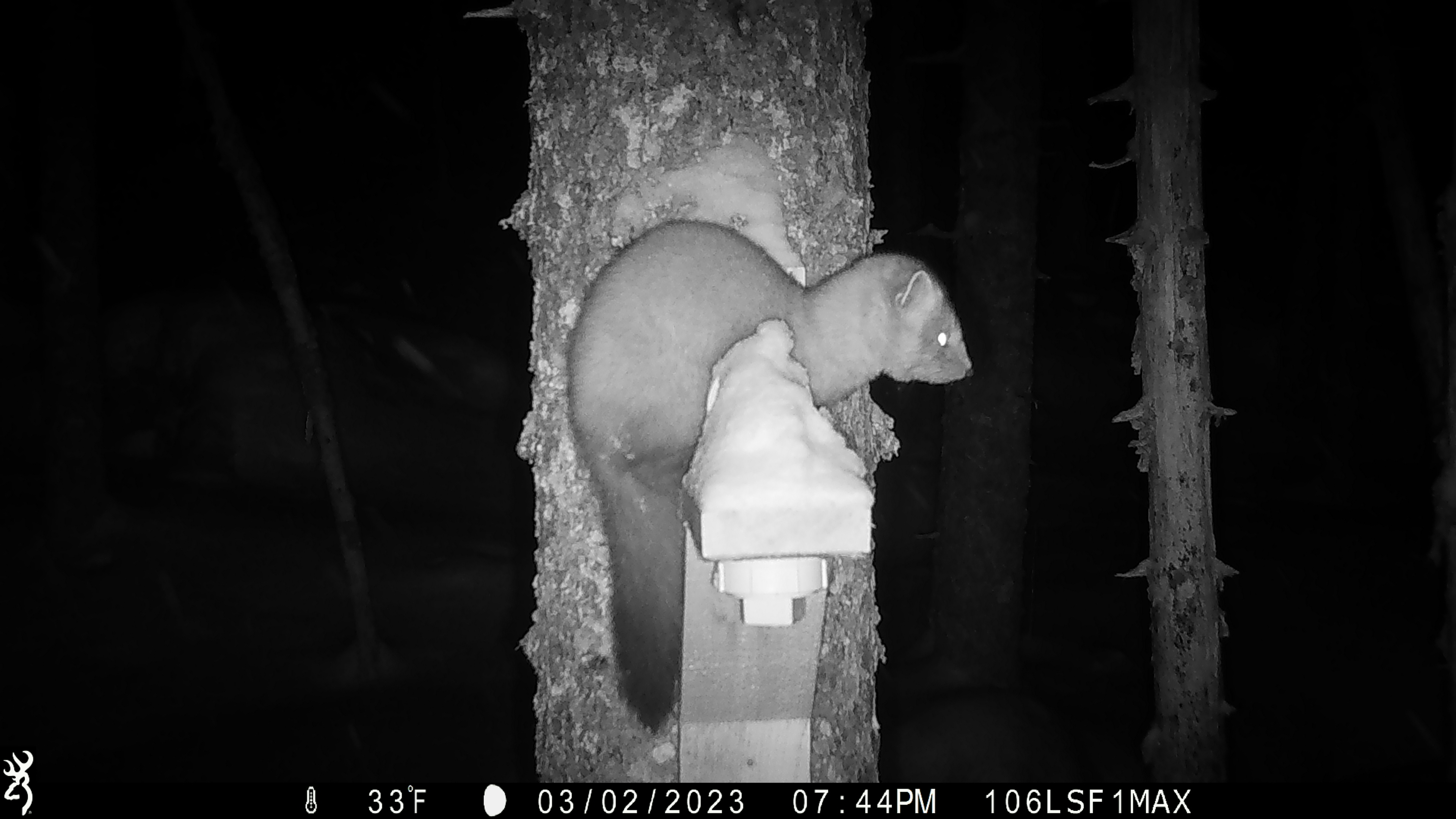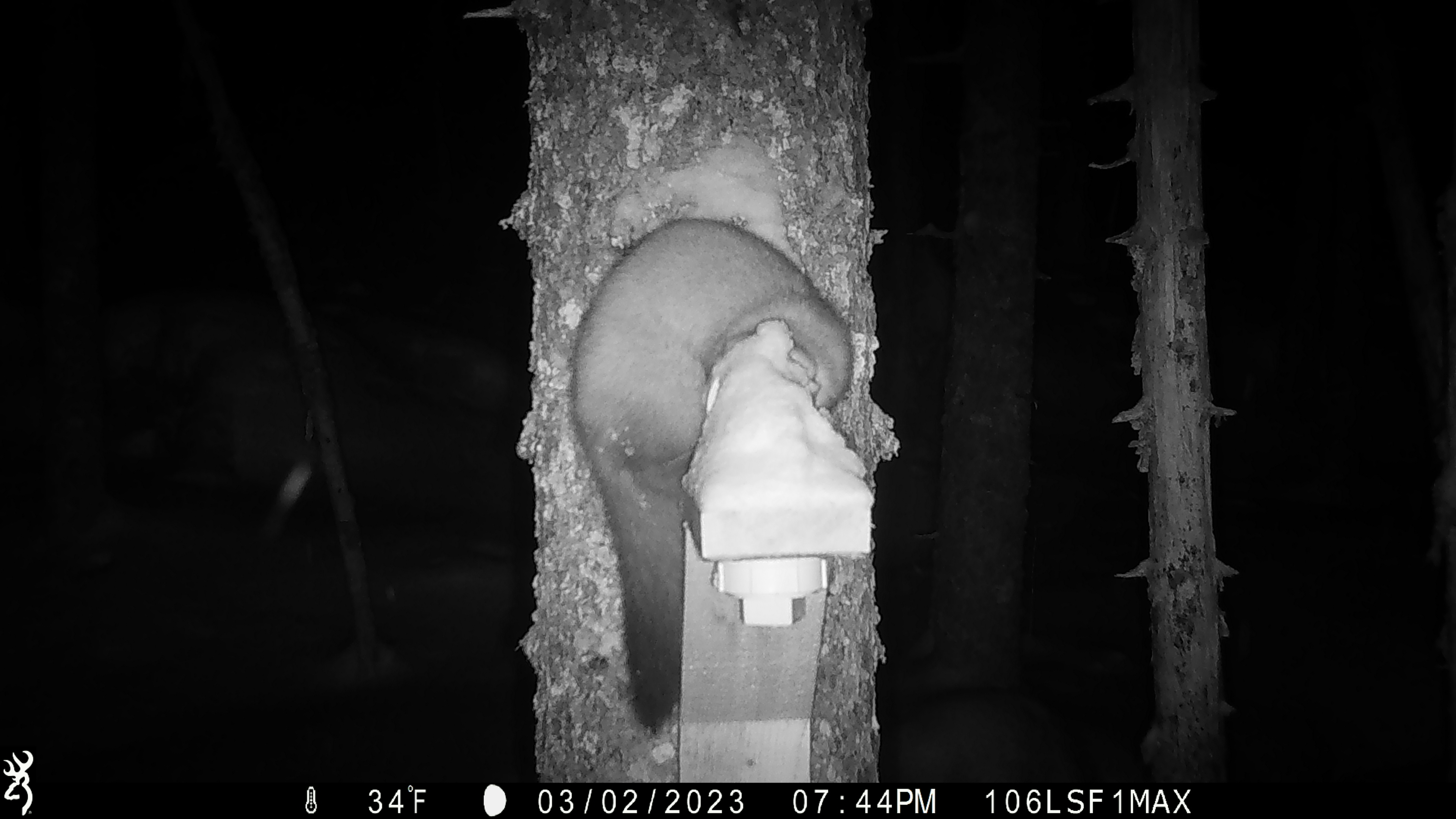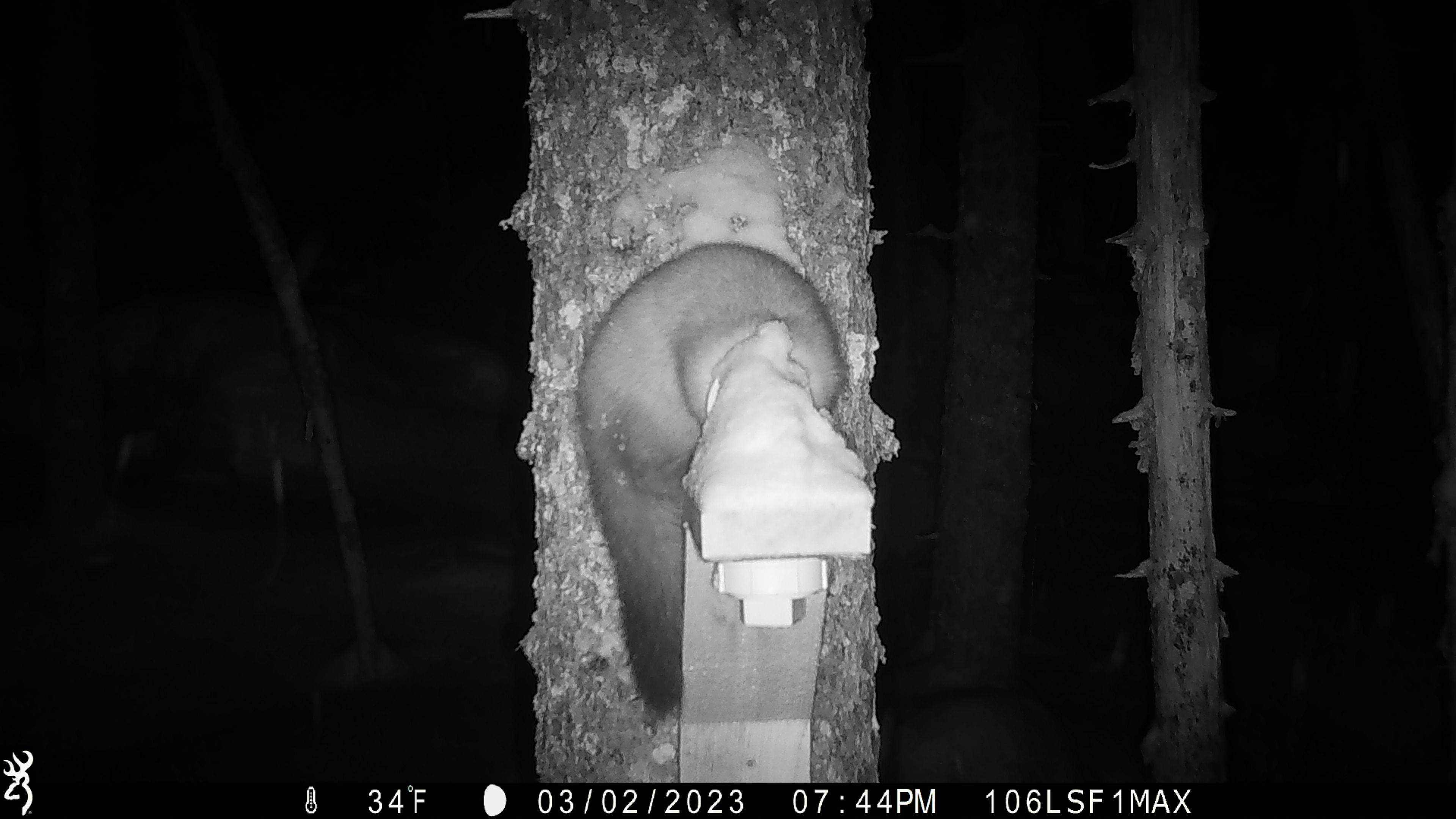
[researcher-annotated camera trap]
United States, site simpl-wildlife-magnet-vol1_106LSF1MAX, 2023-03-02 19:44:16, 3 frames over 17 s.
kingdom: Animalia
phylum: Chordata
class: Mammalia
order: Carnivora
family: Mustelidae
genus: Martes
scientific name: Martes americana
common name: american marten